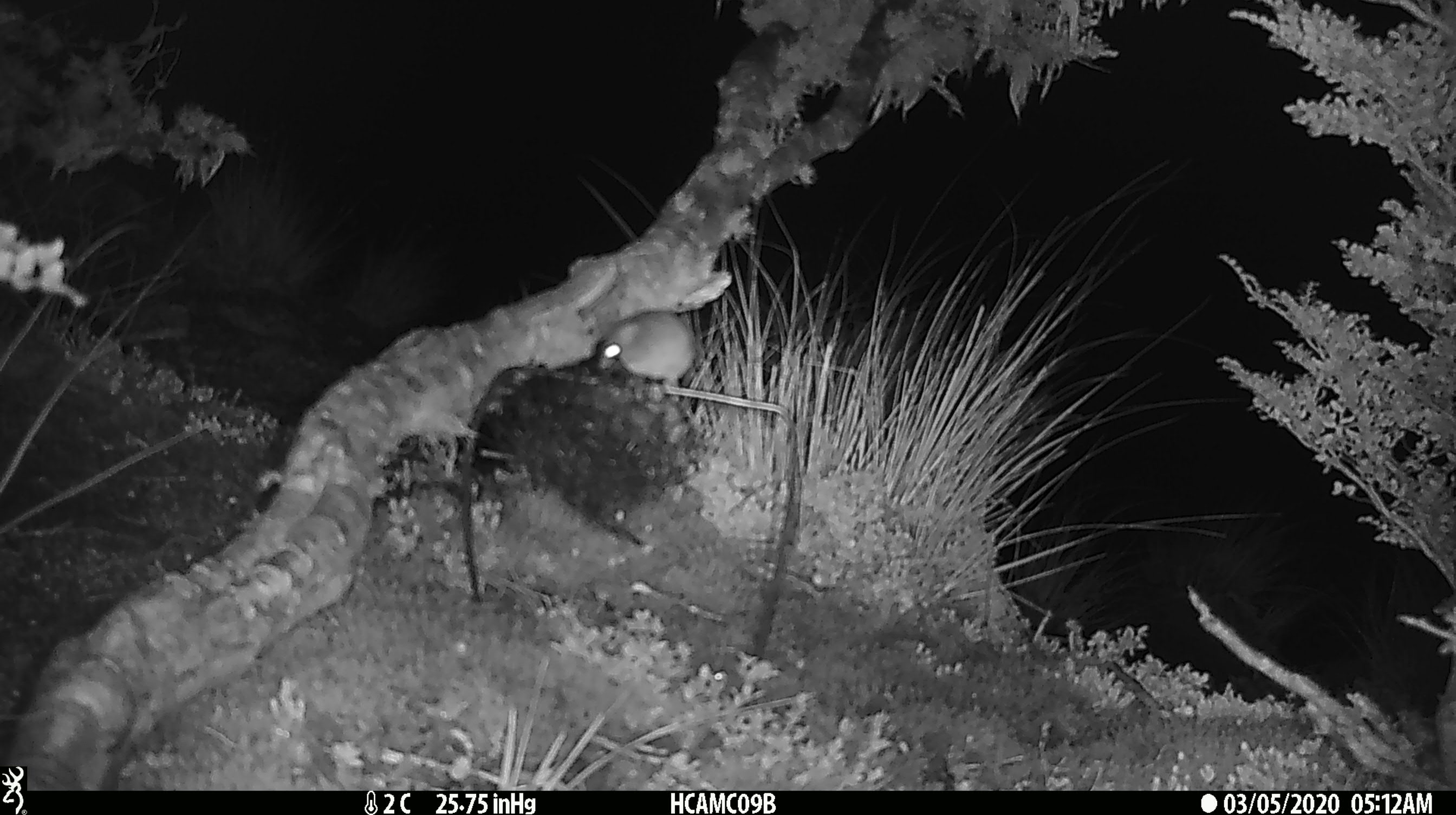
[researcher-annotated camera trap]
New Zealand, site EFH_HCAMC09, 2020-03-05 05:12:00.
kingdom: Animalia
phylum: Chordata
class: Mammalia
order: Rodentia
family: Muridae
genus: Mus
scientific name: Mus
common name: mouse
Mouse (Mus).